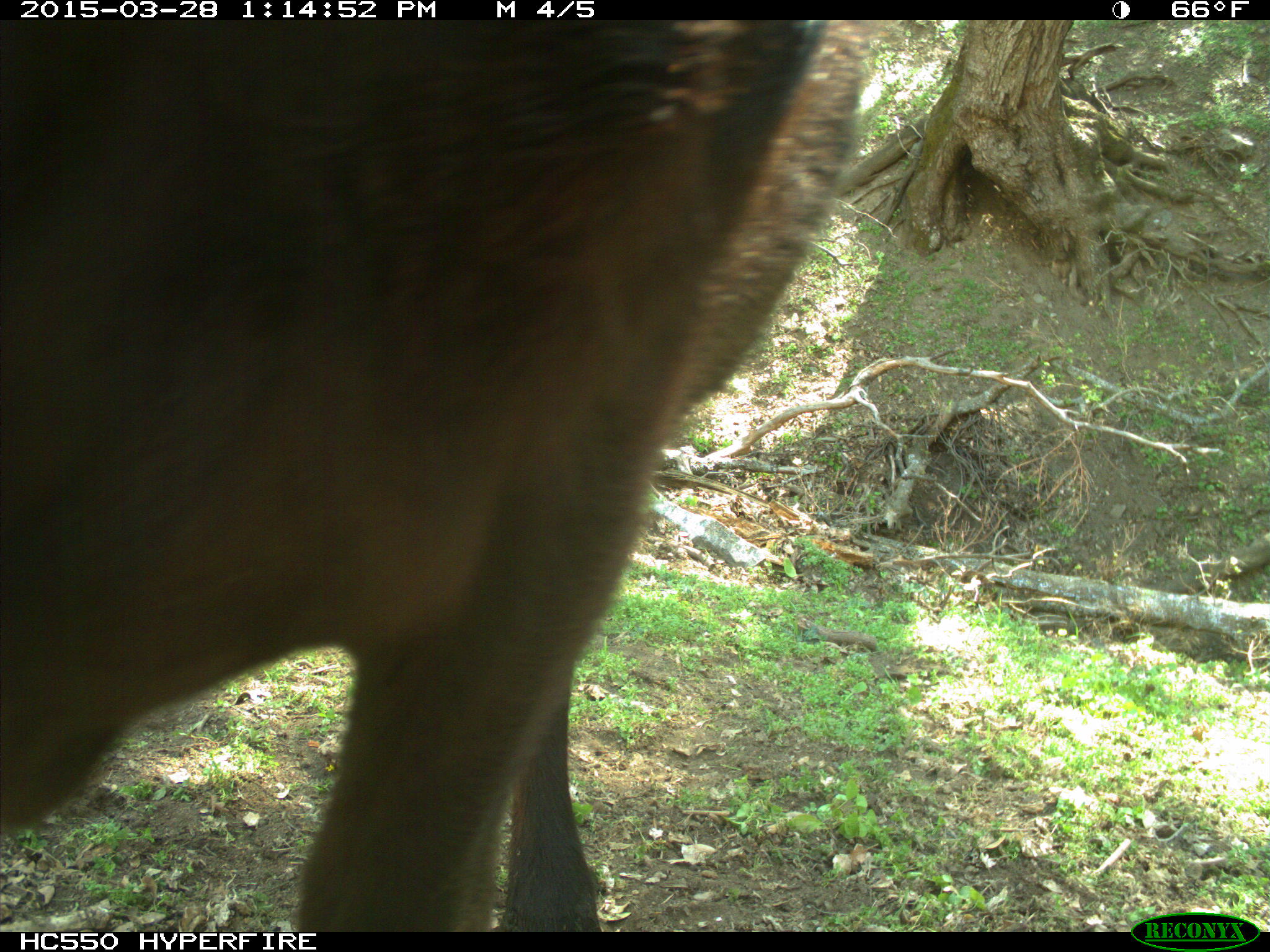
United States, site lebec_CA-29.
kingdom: Animalia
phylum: Chordata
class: Mammalia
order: Artiodactyla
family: Bovidae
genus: Bos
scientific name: Bos taurus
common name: domestic cow